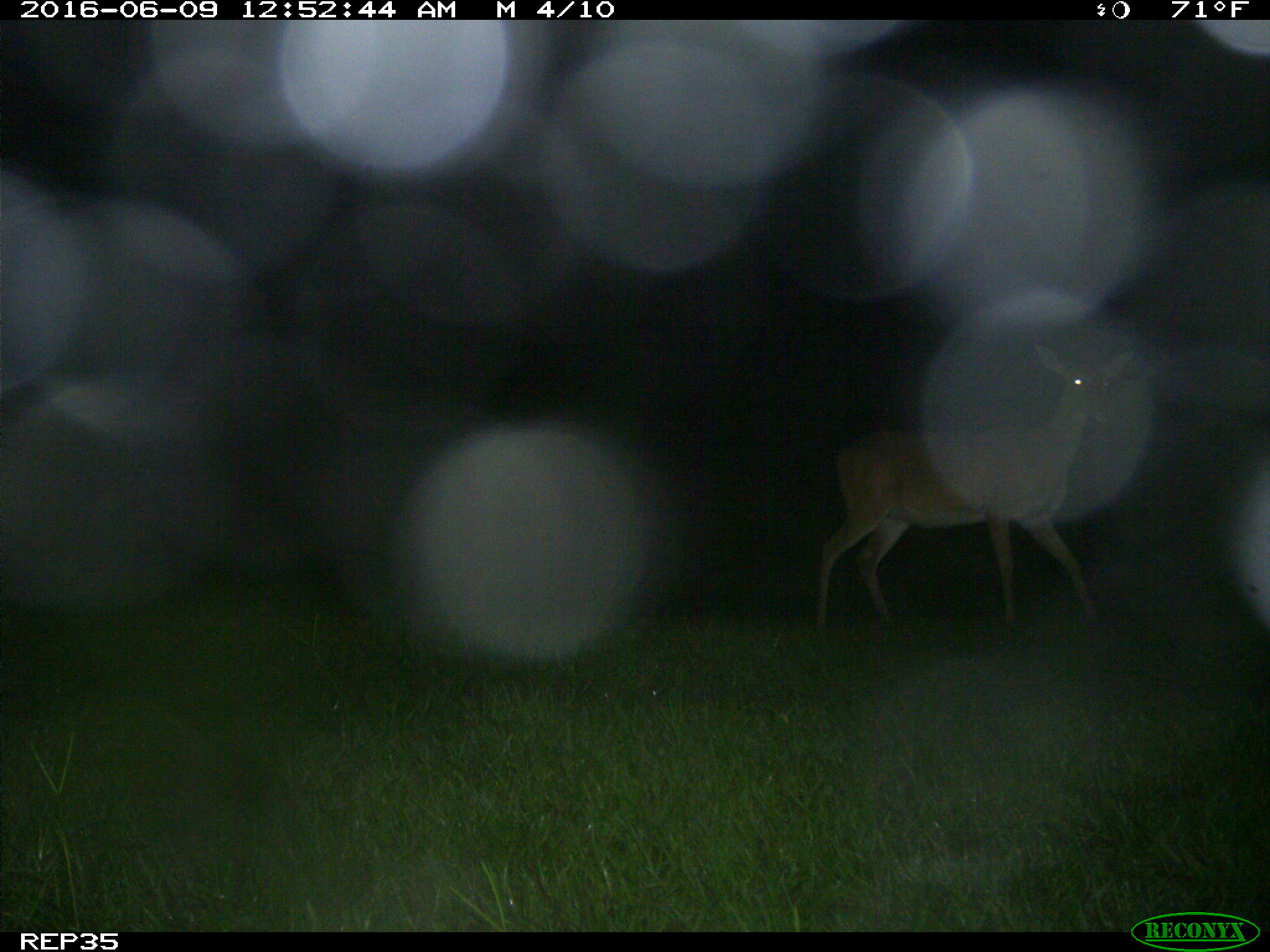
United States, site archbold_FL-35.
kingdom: Animalia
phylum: Chordata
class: Mammalia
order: Artiodactyla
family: Cervidae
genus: Odocoileus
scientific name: Odocoileus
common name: deer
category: unidentified deer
Unidentified deer (deer) (Odocoileus).